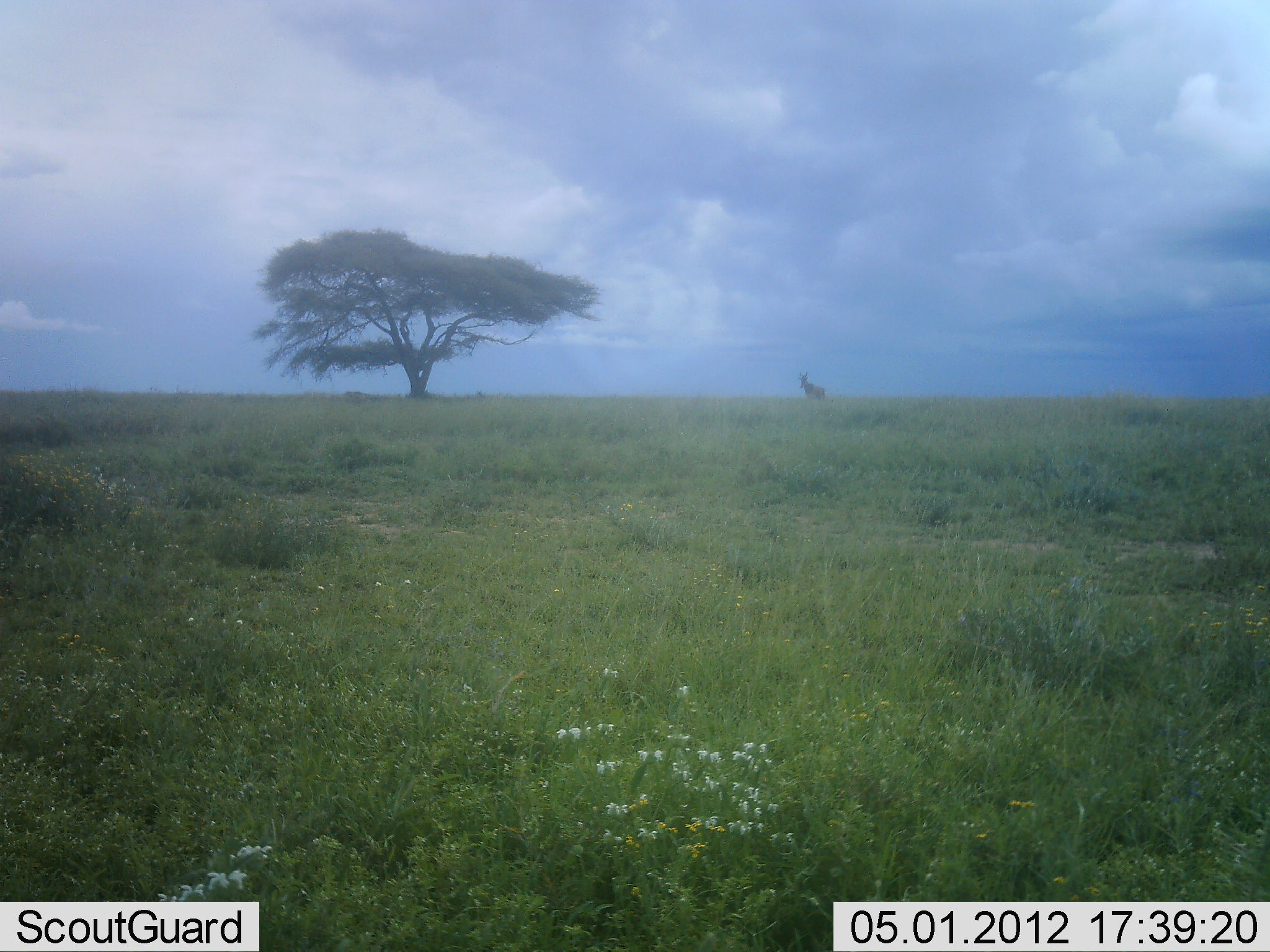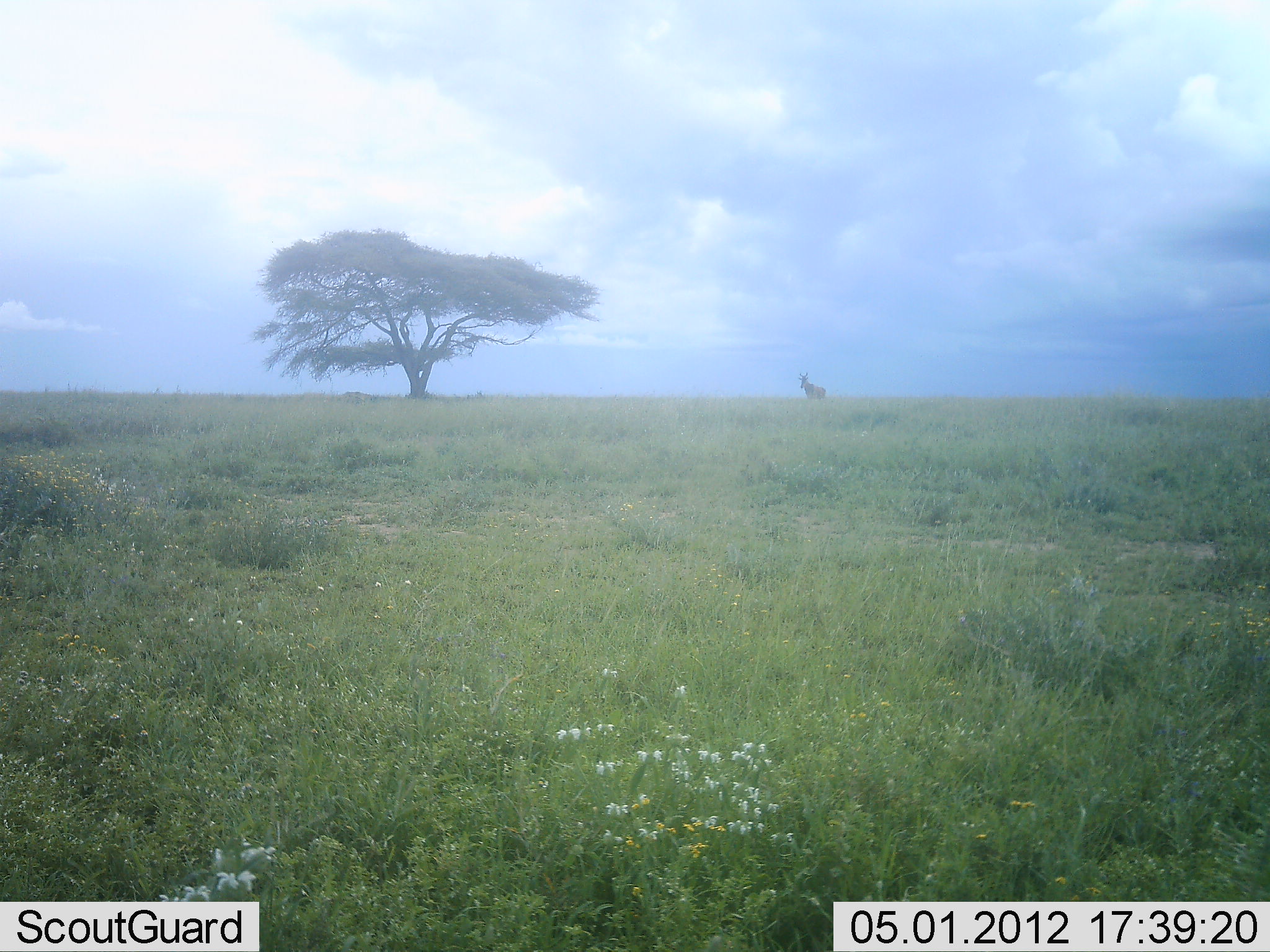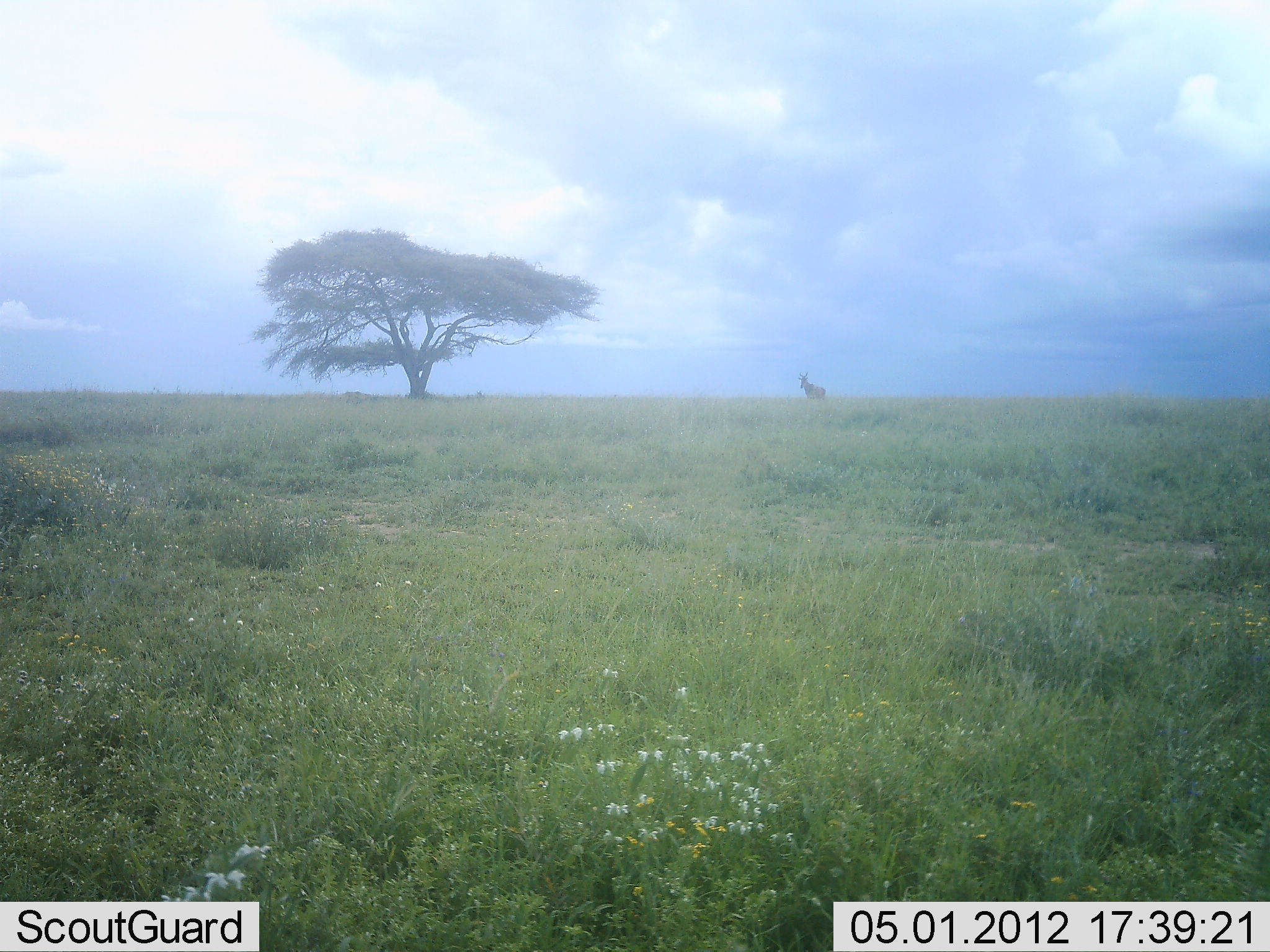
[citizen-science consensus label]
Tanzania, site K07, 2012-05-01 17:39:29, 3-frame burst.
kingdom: Animalia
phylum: Chordata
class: Mammalia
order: Artiodactyla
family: Bovidae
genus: Alcelaphus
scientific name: Alcelaphus buselaphus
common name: hartebeest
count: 1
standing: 100%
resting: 0%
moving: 0%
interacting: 0%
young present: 0%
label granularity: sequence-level